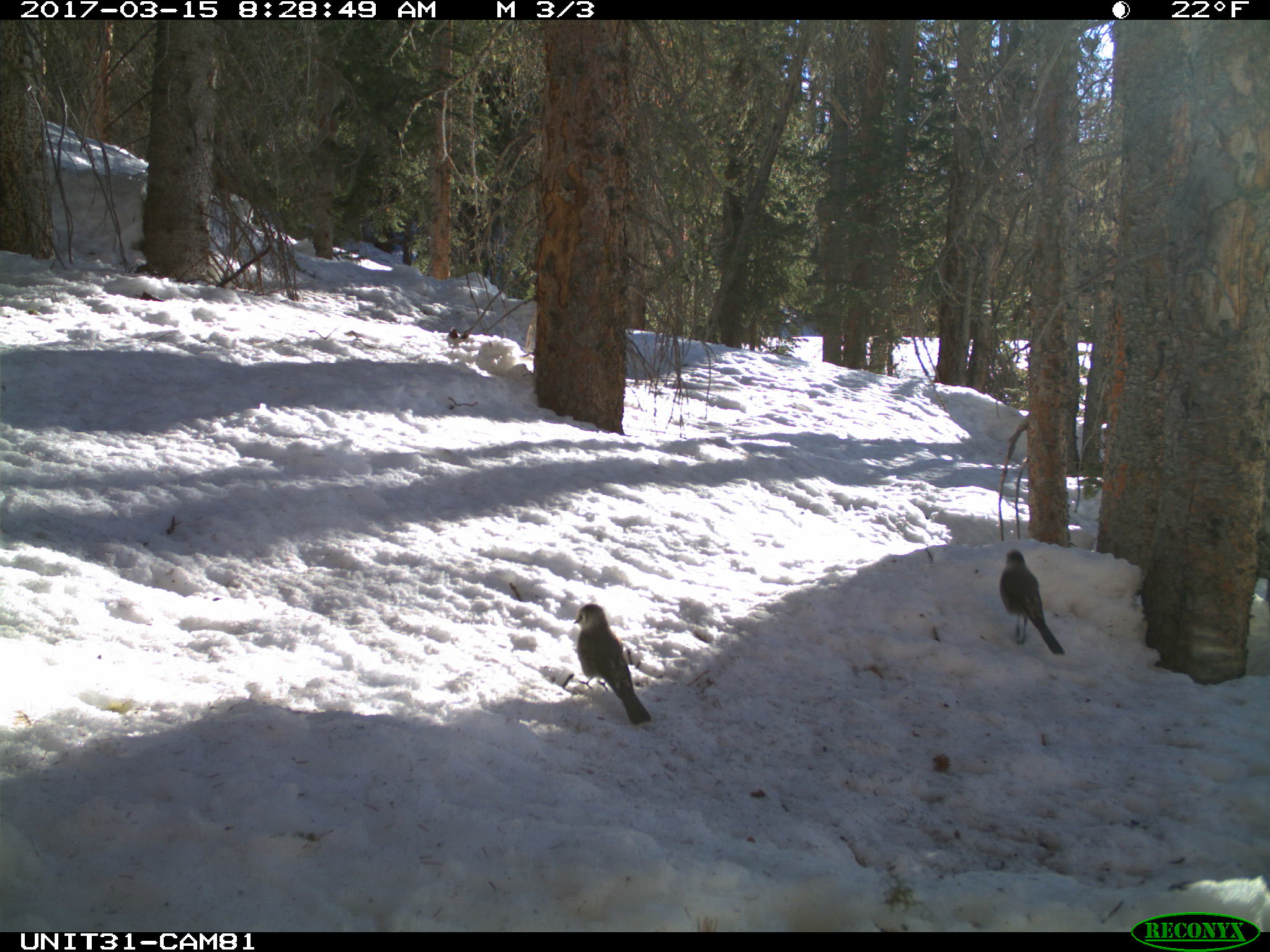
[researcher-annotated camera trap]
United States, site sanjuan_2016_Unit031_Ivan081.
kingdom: Animalia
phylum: Chordata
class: Aves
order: Passeriformes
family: Corvidae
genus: Perisoreus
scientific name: Perisoreus canadensis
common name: canada jay